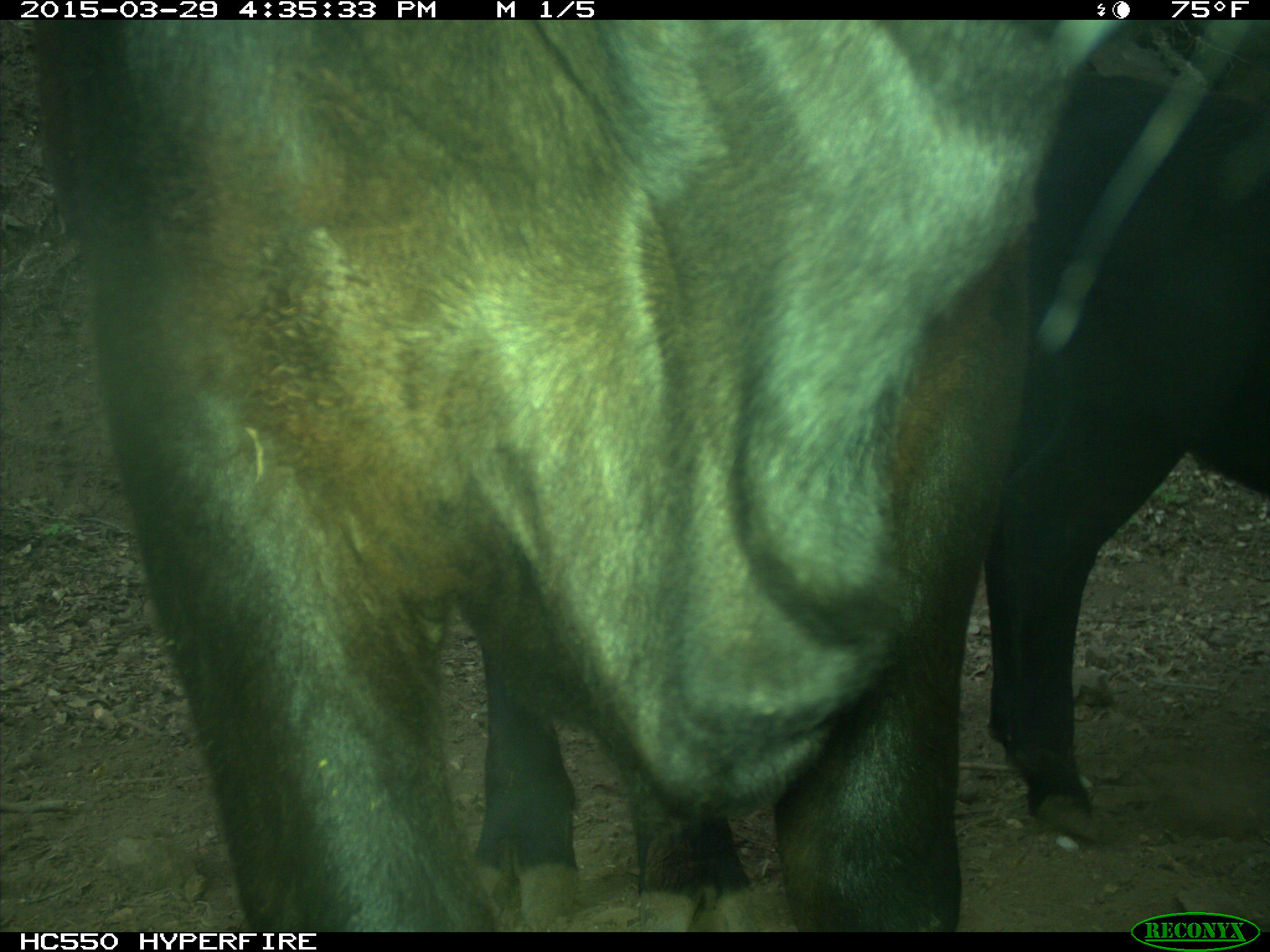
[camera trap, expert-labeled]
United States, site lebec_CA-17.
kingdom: Animalia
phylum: Chordata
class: Mammalia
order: Artiodactyla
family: Bovidae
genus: Bos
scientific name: Bos taurus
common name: domestic cow